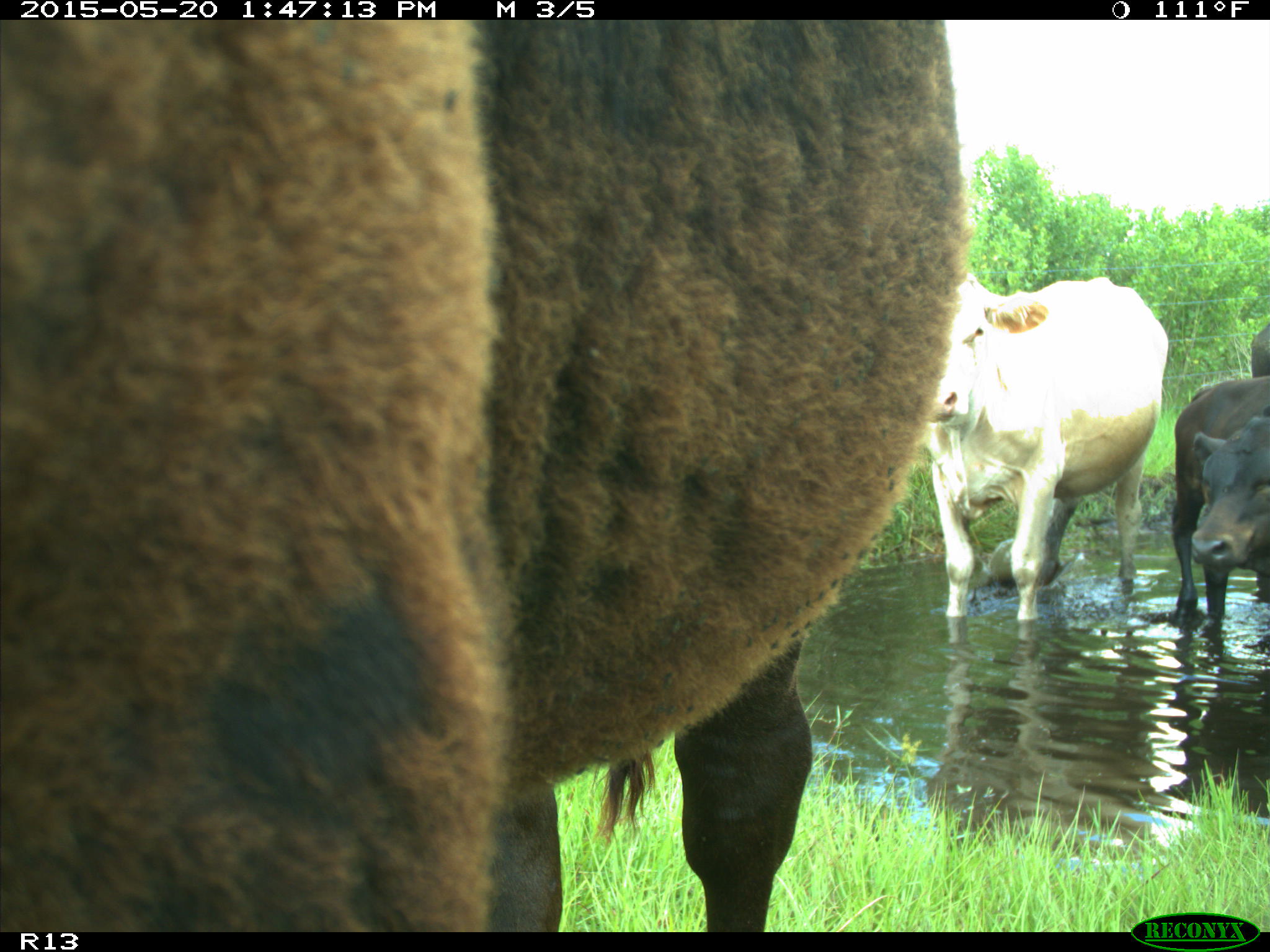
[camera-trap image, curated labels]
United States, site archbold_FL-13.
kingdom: Animalia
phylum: Chordata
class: Mammalia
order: Artiodactyla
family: Bovidae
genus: Bos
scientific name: Bos taurus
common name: domestic cow